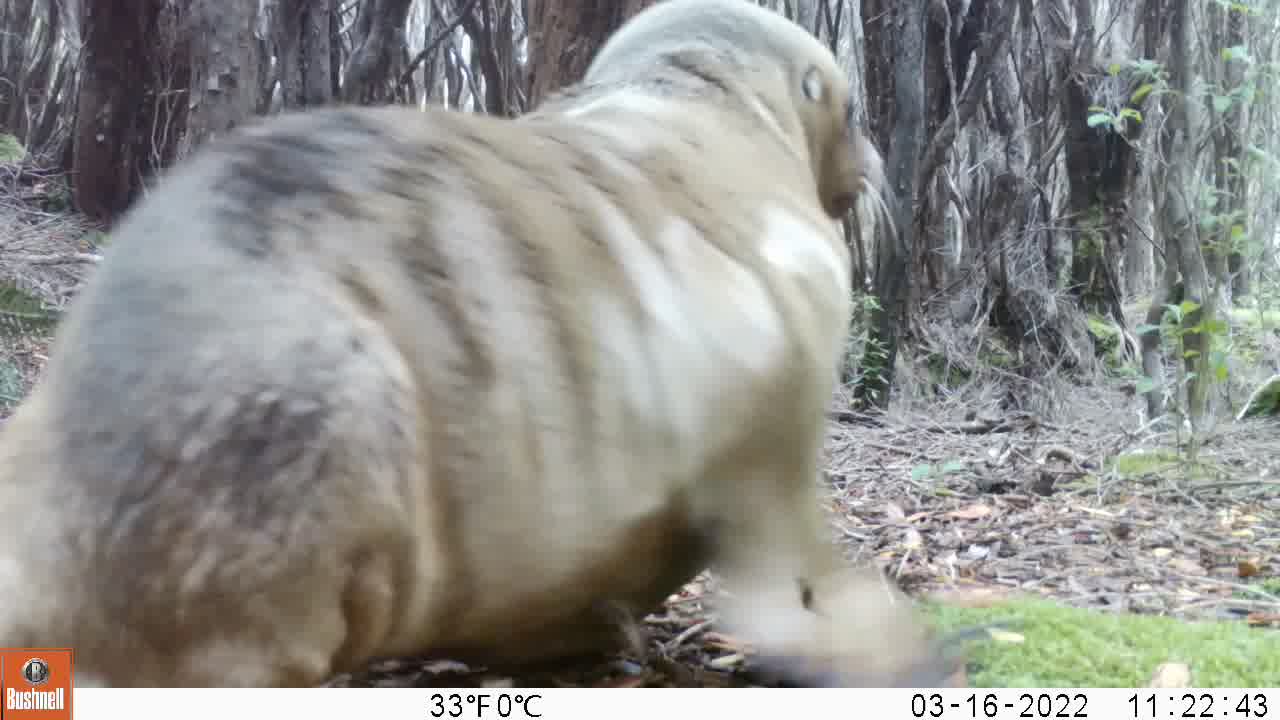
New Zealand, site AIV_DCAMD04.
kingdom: Animalia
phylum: Chordata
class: Mammalia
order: Carnivora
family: Otariidae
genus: Phocarctos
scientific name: Phocarctos hookeri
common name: new zealand sea lion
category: sealion